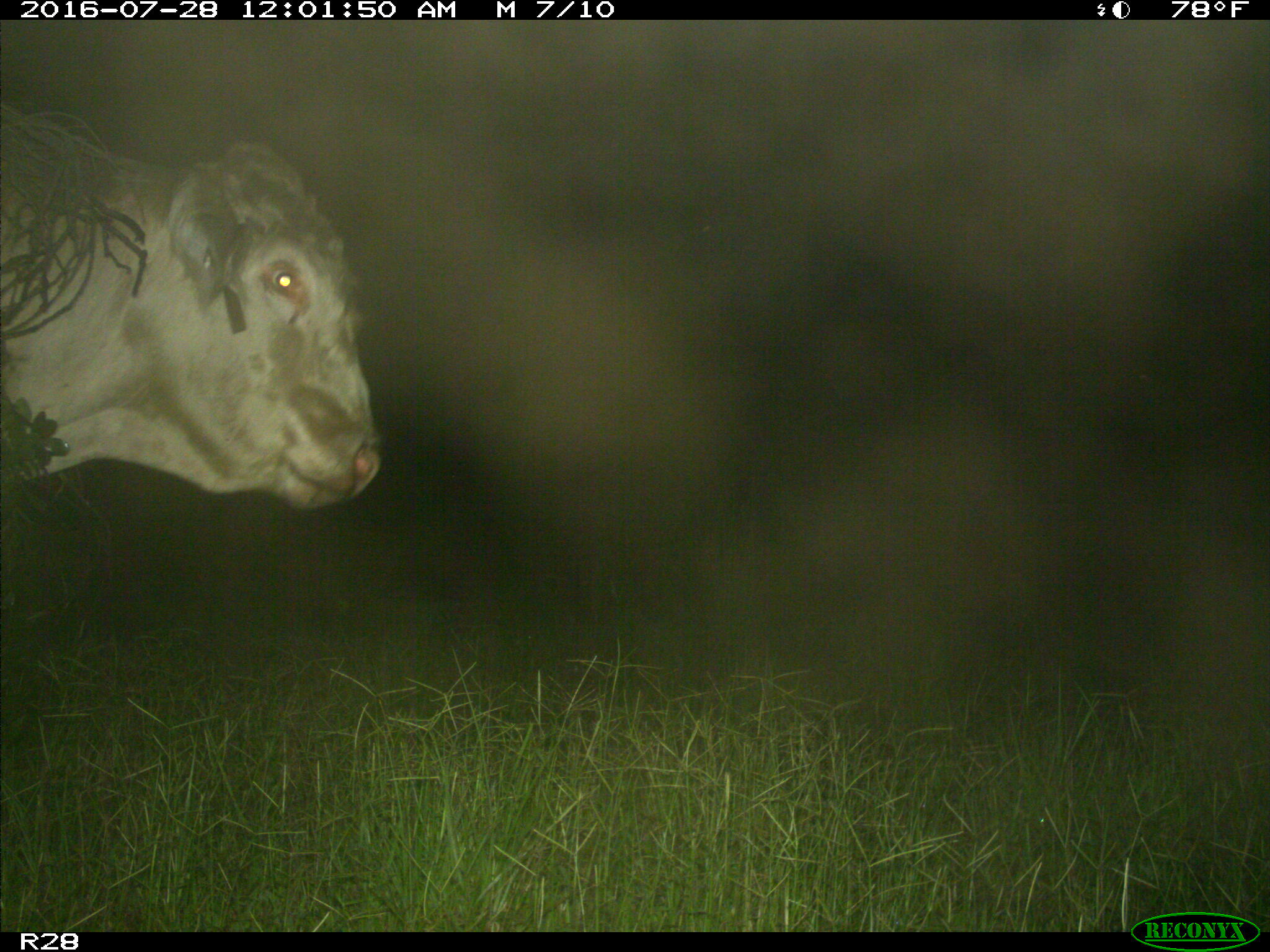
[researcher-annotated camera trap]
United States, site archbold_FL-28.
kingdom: Animalia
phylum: Chordata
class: Mammalia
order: Artiodactyla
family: Bovidae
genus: Bos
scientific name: Bos taurus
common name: domestic cow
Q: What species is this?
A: Bos taurus (domestic cow).